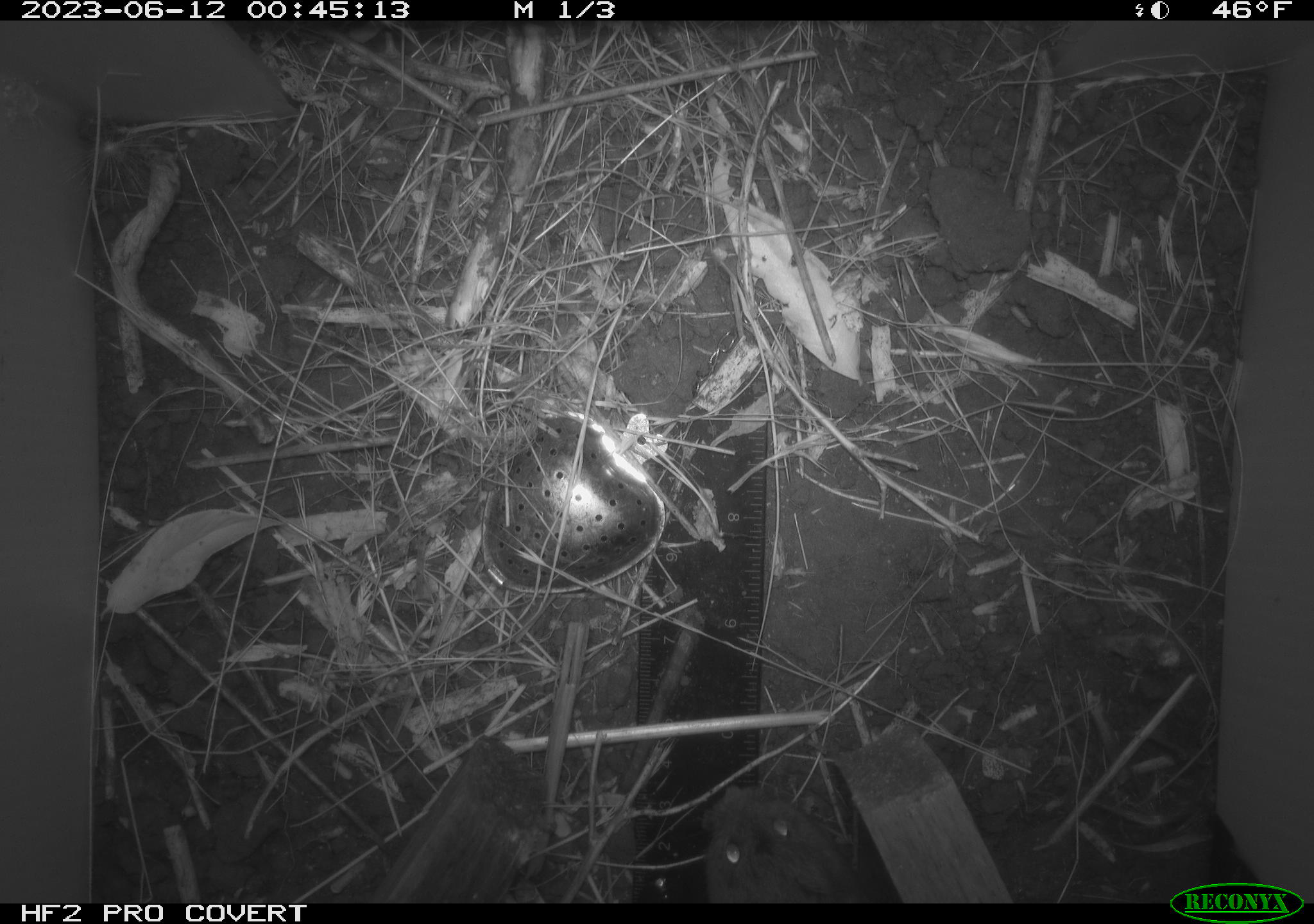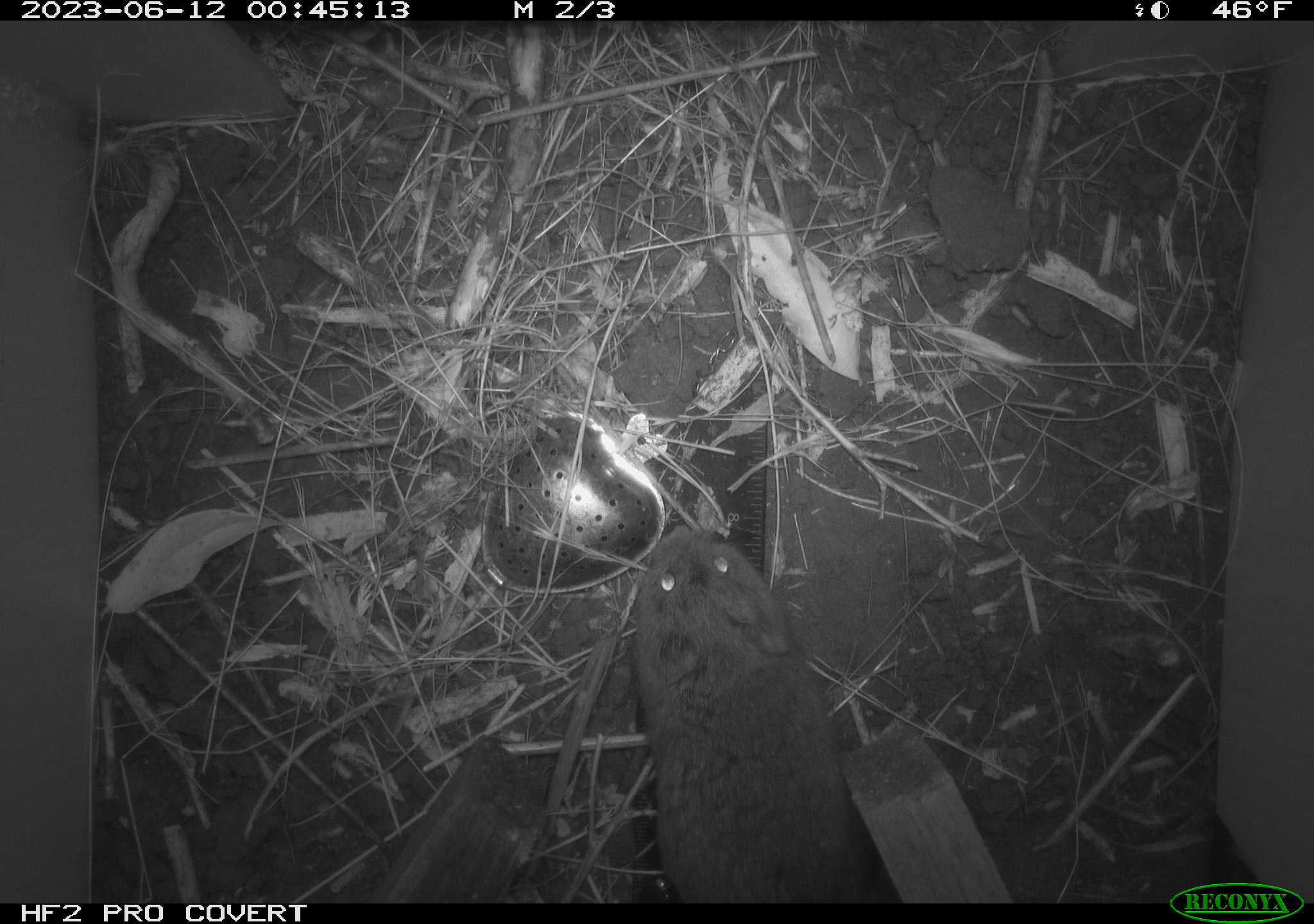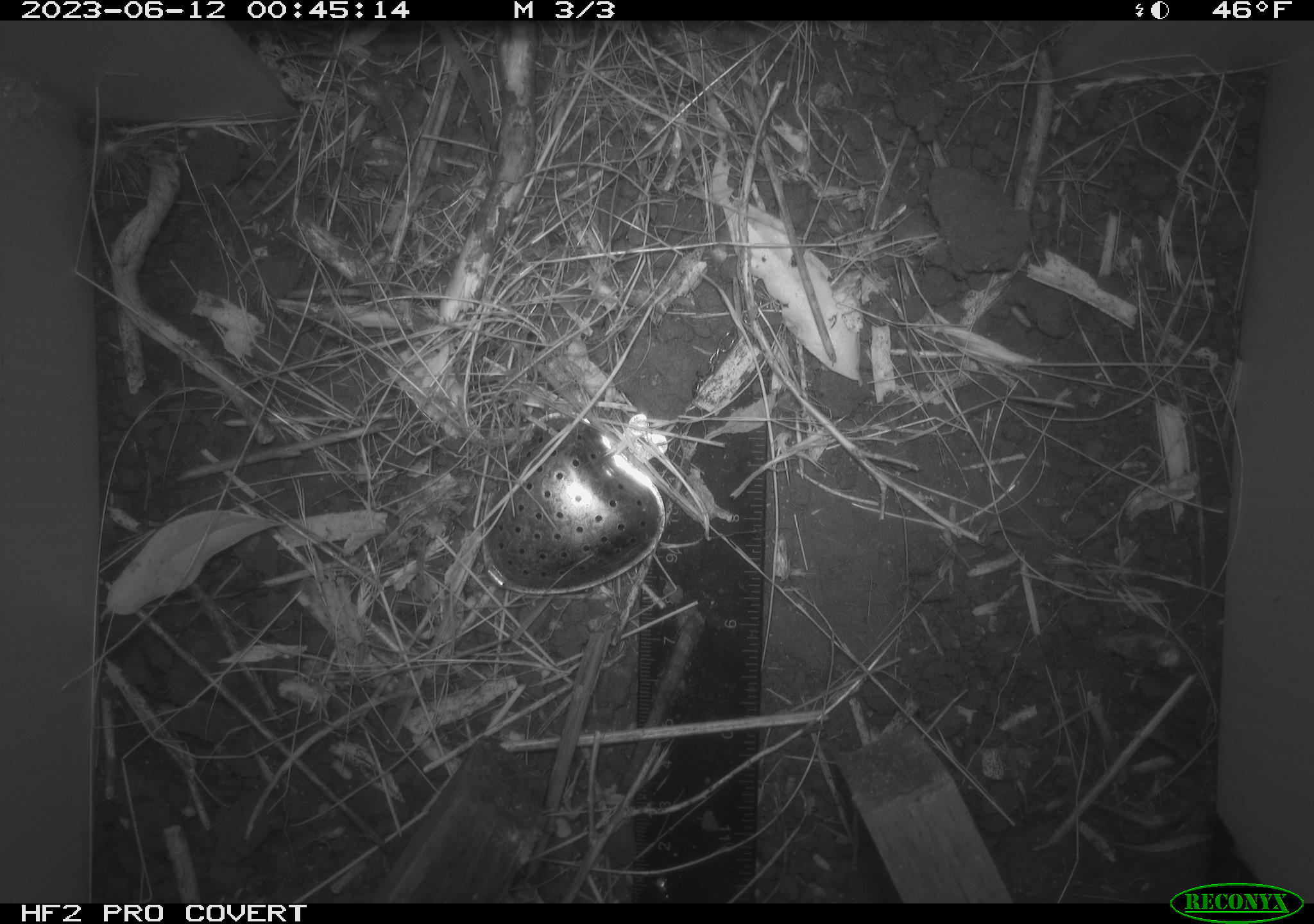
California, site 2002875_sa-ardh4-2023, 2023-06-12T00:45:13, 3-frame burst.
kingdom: Animalia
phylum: Chordata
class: Mammalia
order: Rodentia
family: Cricetidae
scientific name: Arvicolinae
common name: voles, lemmings, and muskrats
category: arvicolinae subfamily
Arvicolinae subfamily (voles, lemmings, and muskrats) (Arvicolinae).